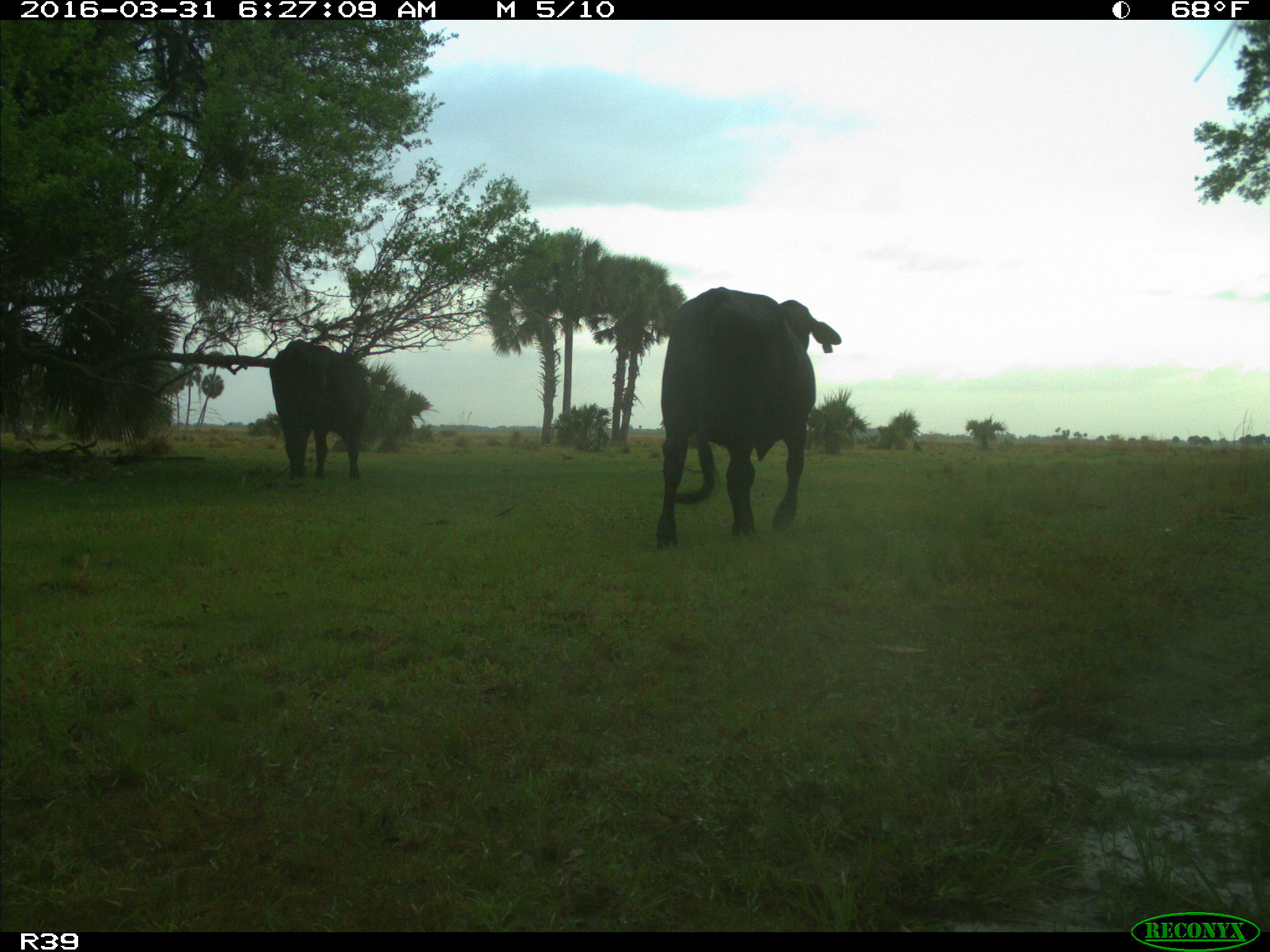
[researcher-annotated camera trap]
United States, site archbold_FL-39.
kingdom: Animalia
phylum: Chordata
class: Mammalia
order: Artiodactyla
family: Bovidae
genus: Bos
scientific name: Bos taurus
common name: domestic cow